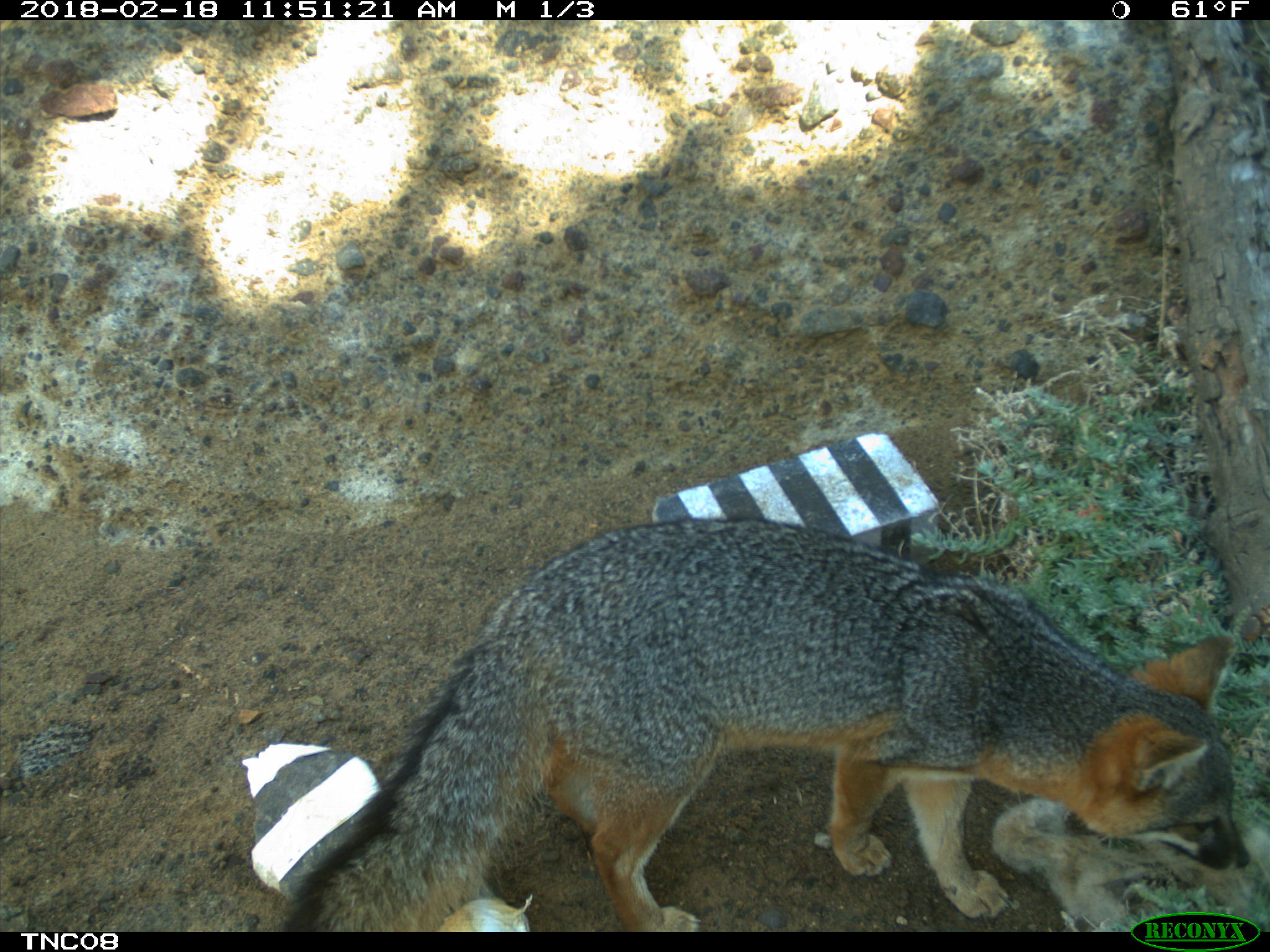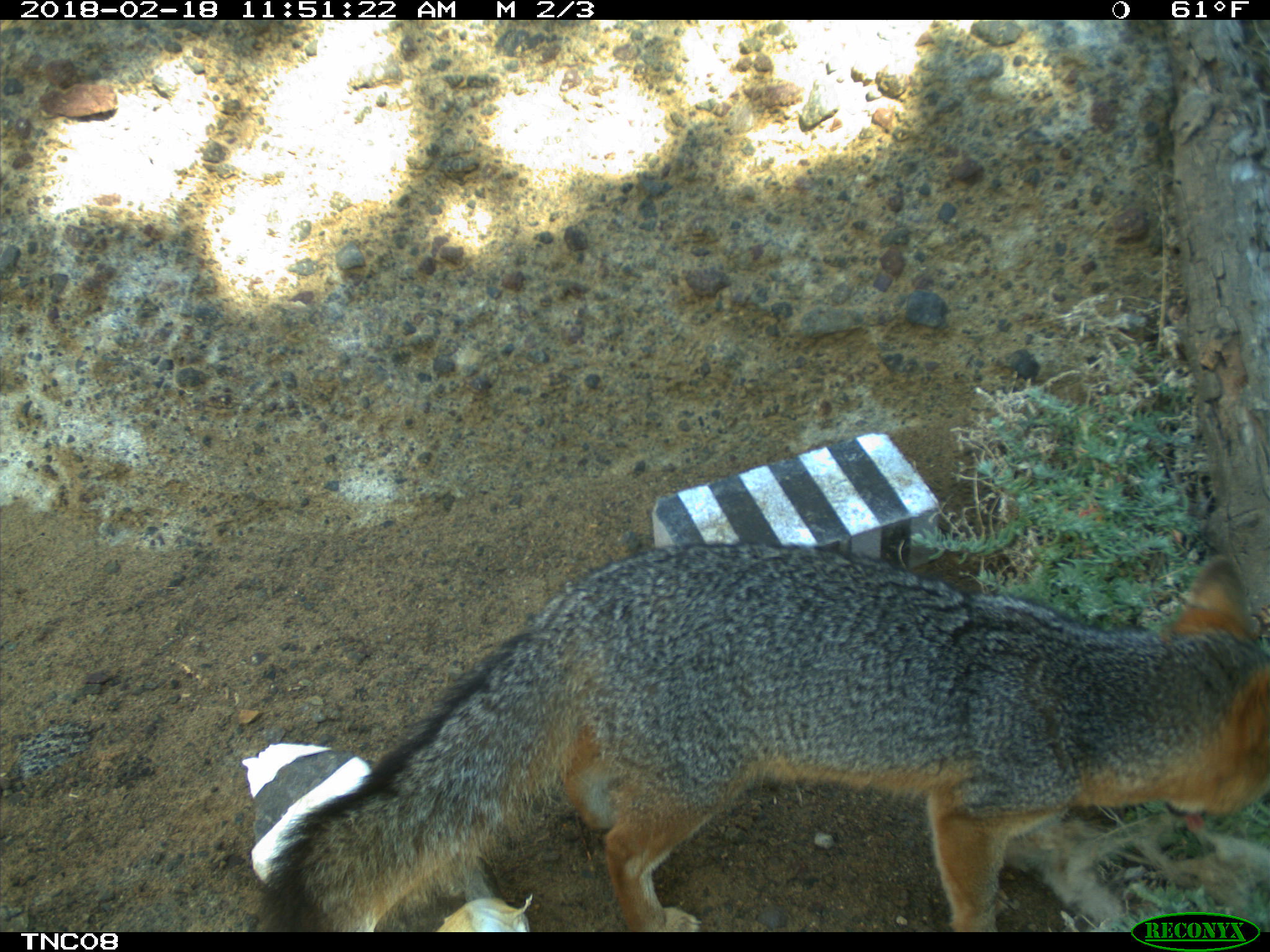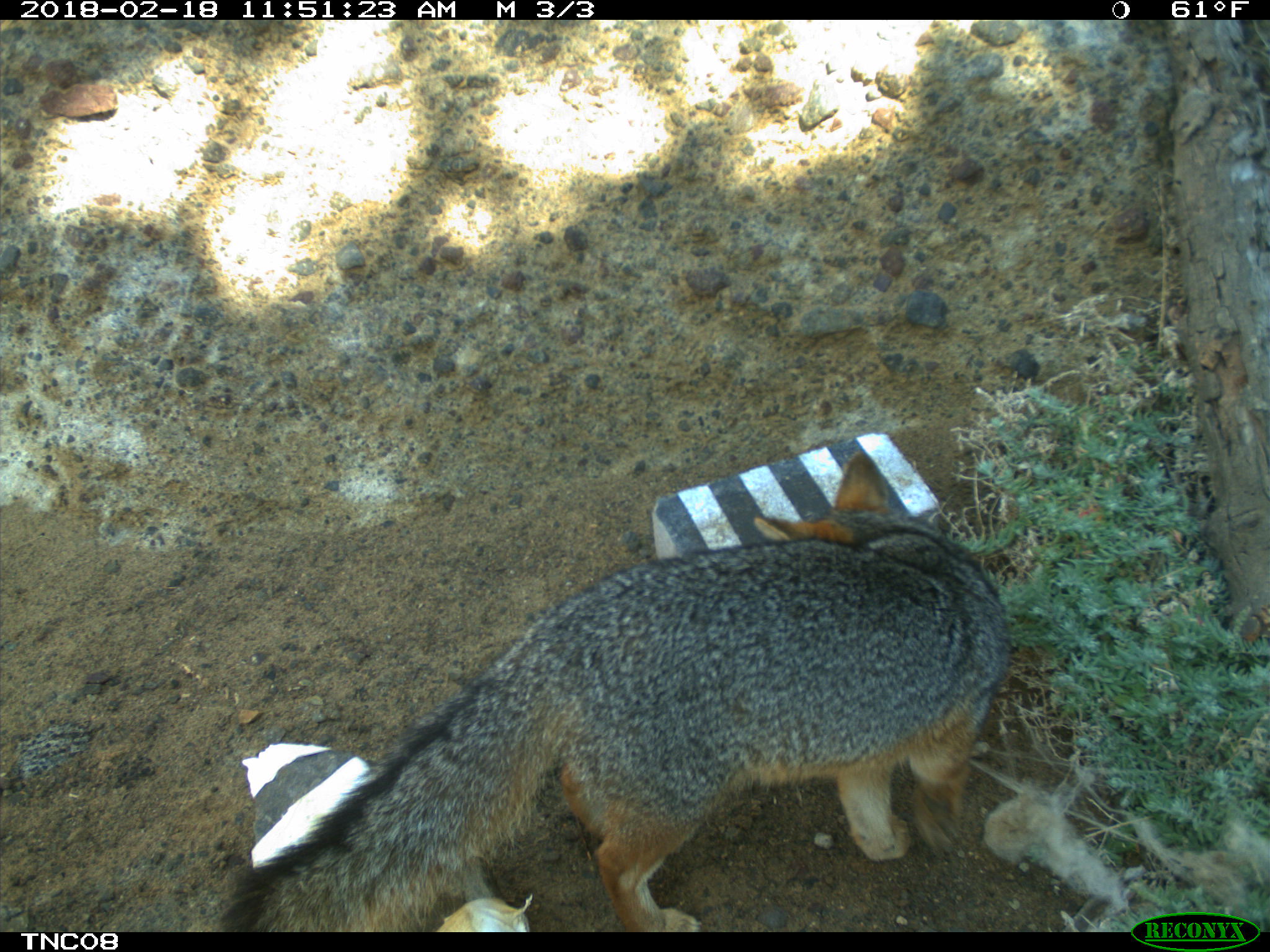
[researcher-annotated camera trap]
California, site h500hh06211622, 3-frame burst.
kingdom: Animalia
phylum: Chordata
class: Mammalia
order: Carnivora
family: Canidae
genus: Urocyon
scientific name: Urocyon littoralis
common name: island fox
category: fox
Fox (island fox) (Urocyon littoralis).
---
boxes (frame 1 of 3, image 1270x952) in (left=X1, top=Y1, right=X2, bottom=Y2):
fox: (left=282, top=516, right=1251, bottom=930)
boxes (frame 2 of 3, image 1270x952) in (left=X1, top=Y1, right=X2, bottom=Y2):
fox: (left=258, top=539, right=1269, bottom=930)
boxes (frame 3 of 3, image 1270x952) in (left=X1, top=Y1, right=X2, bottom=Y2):
fox: (left=220, top=451, right=1010, bottom=931)